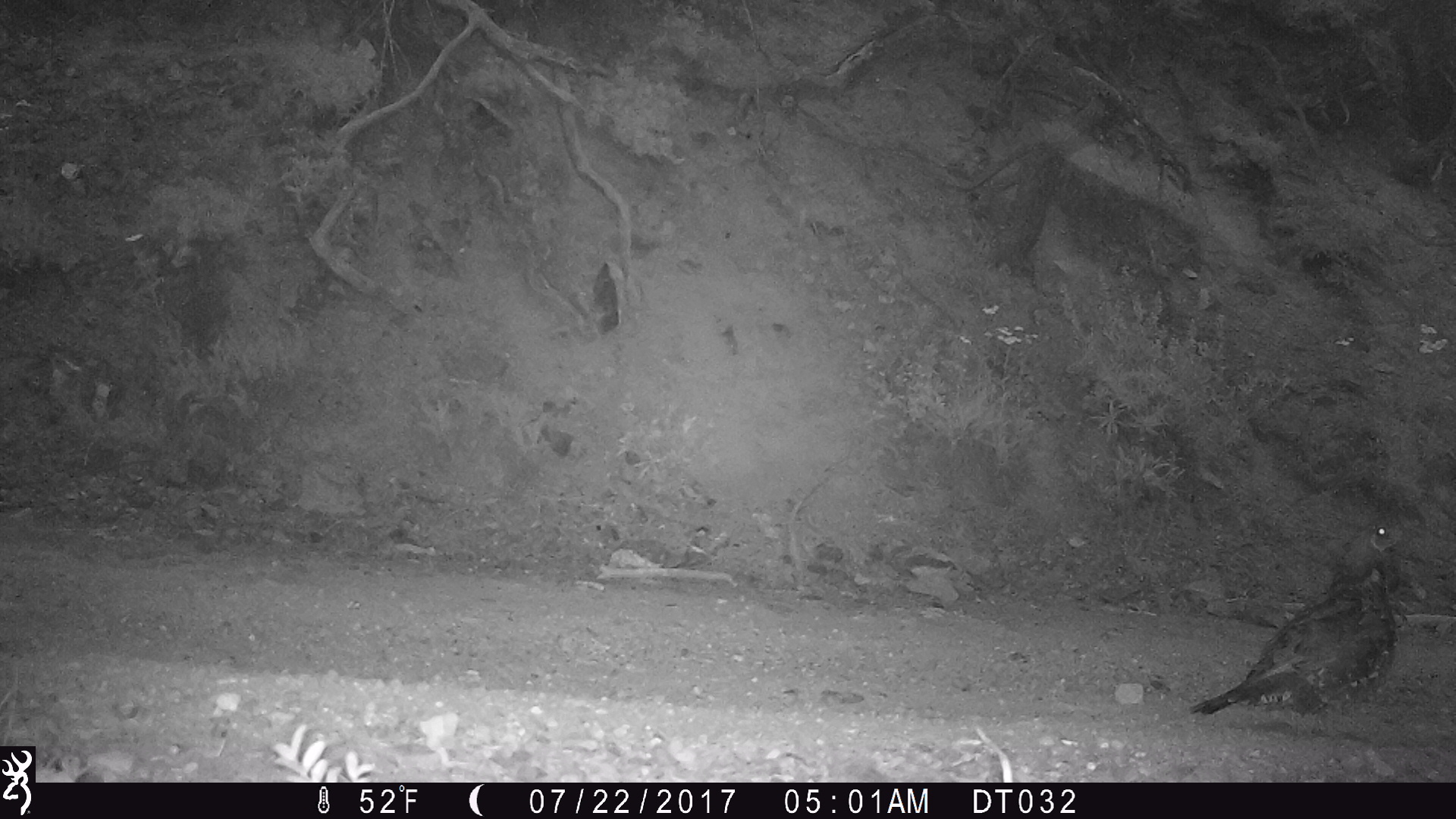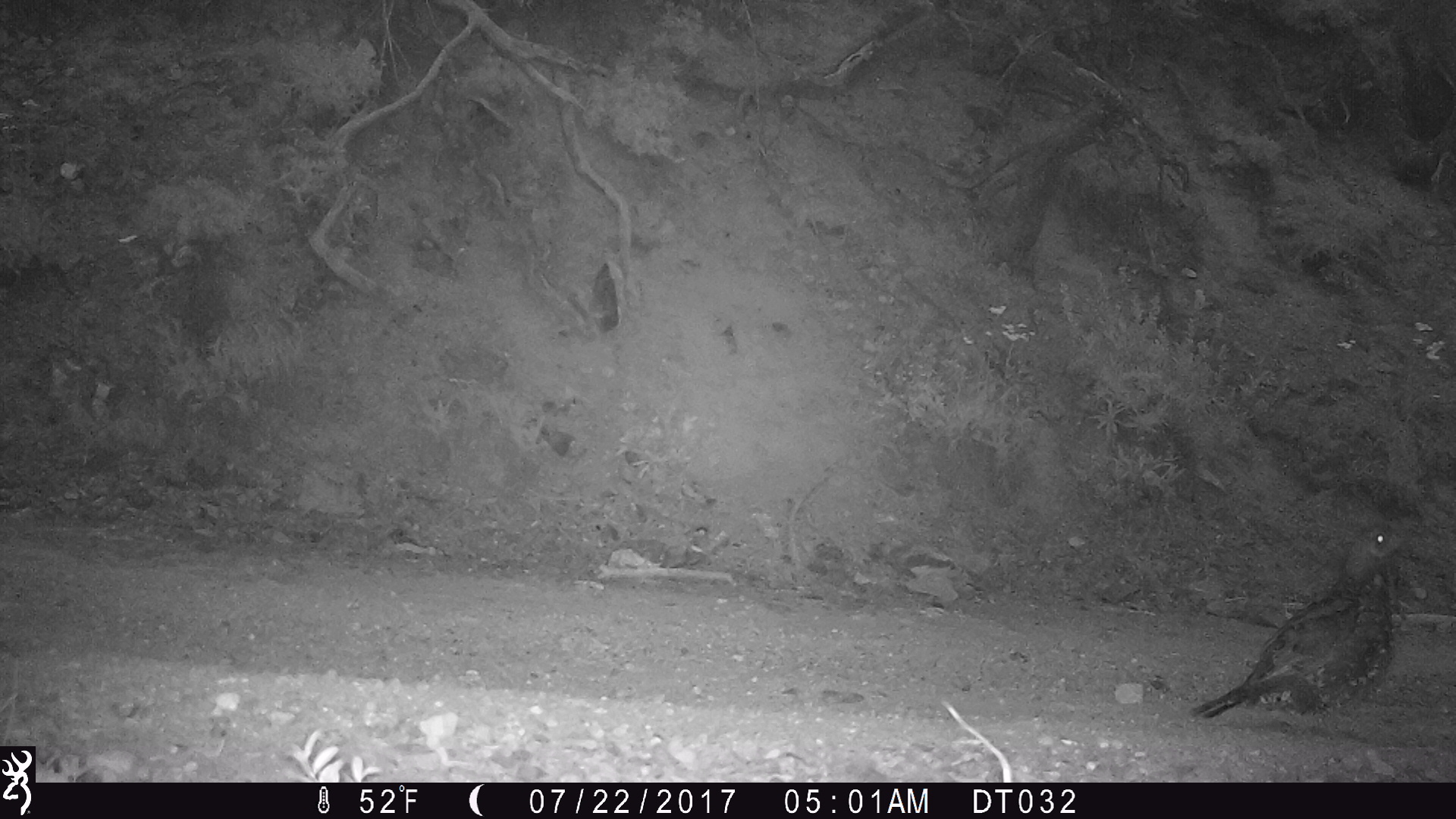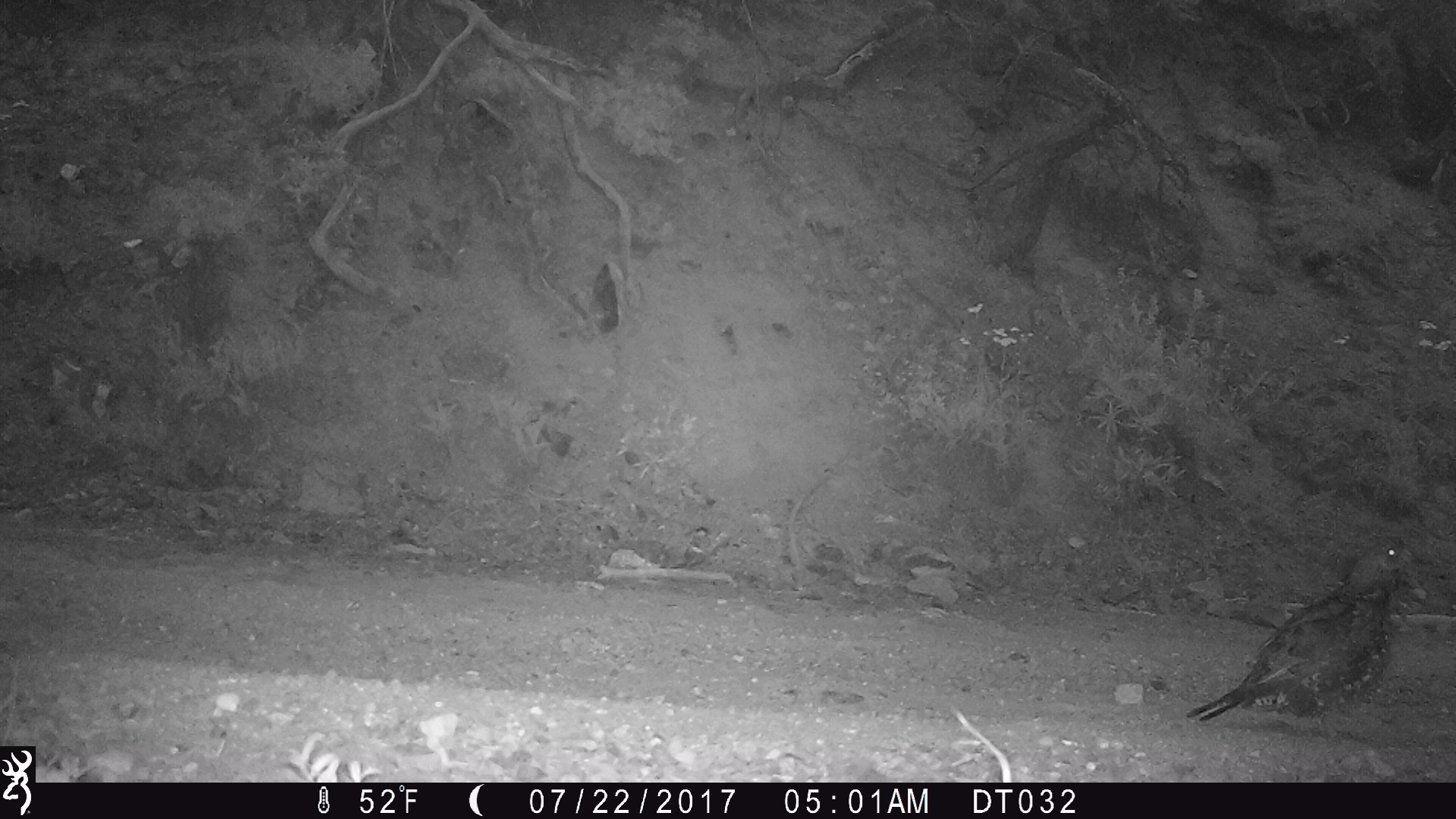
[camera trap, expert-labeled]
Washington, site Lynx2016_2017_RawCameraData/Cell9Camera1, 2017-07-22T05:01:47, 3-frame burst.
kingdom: Animalia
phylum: Chordata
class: Aves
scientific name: Aves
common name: birds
Aves (birds). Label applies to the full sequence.